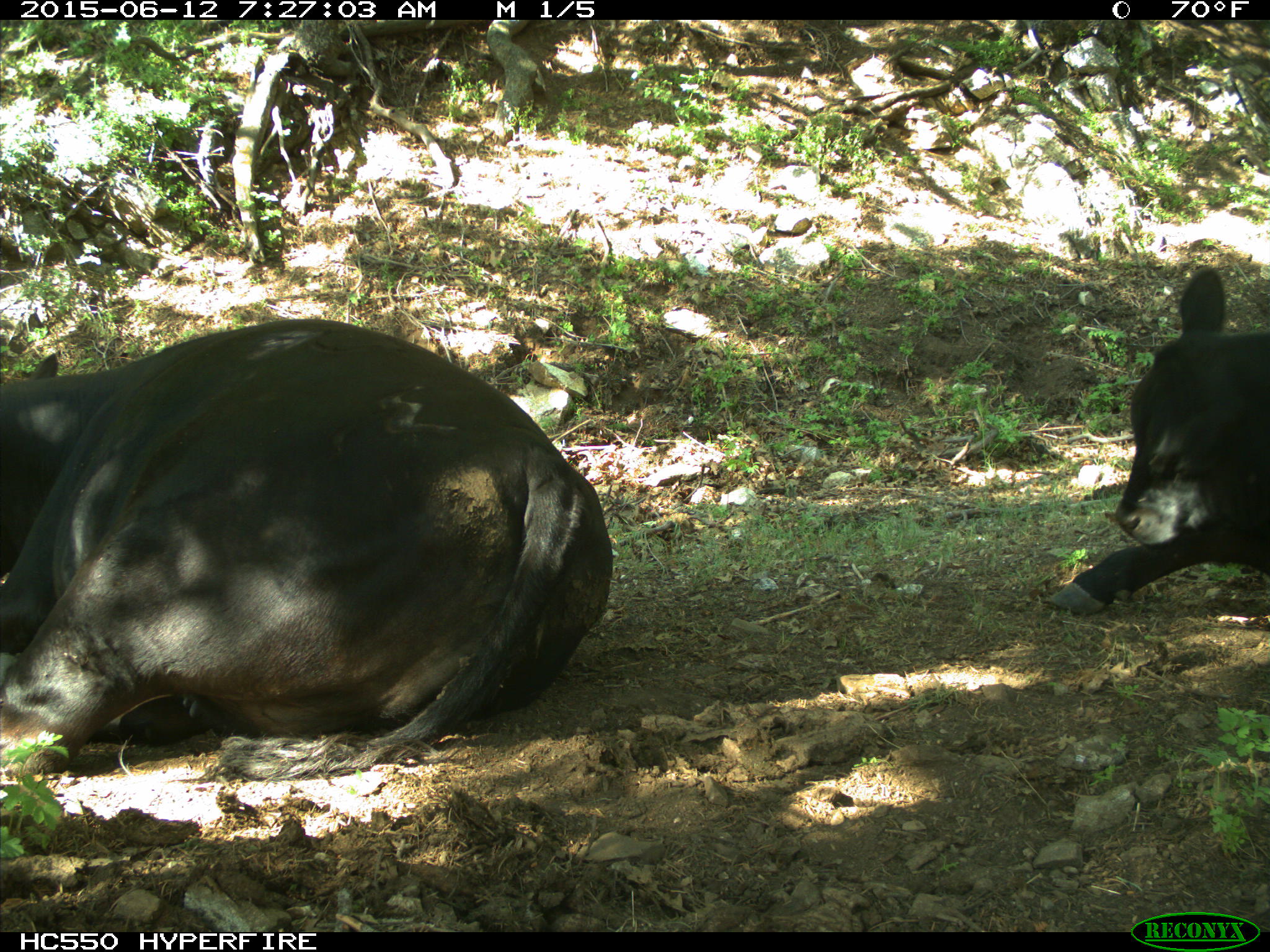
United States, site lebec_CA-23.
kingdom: Animalia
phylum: Chordata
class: Mammalia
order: Artiodactyla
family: Bovidae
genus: Bos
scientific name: Bos taurus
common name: domestic cow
Bos taurus (domestic cow).